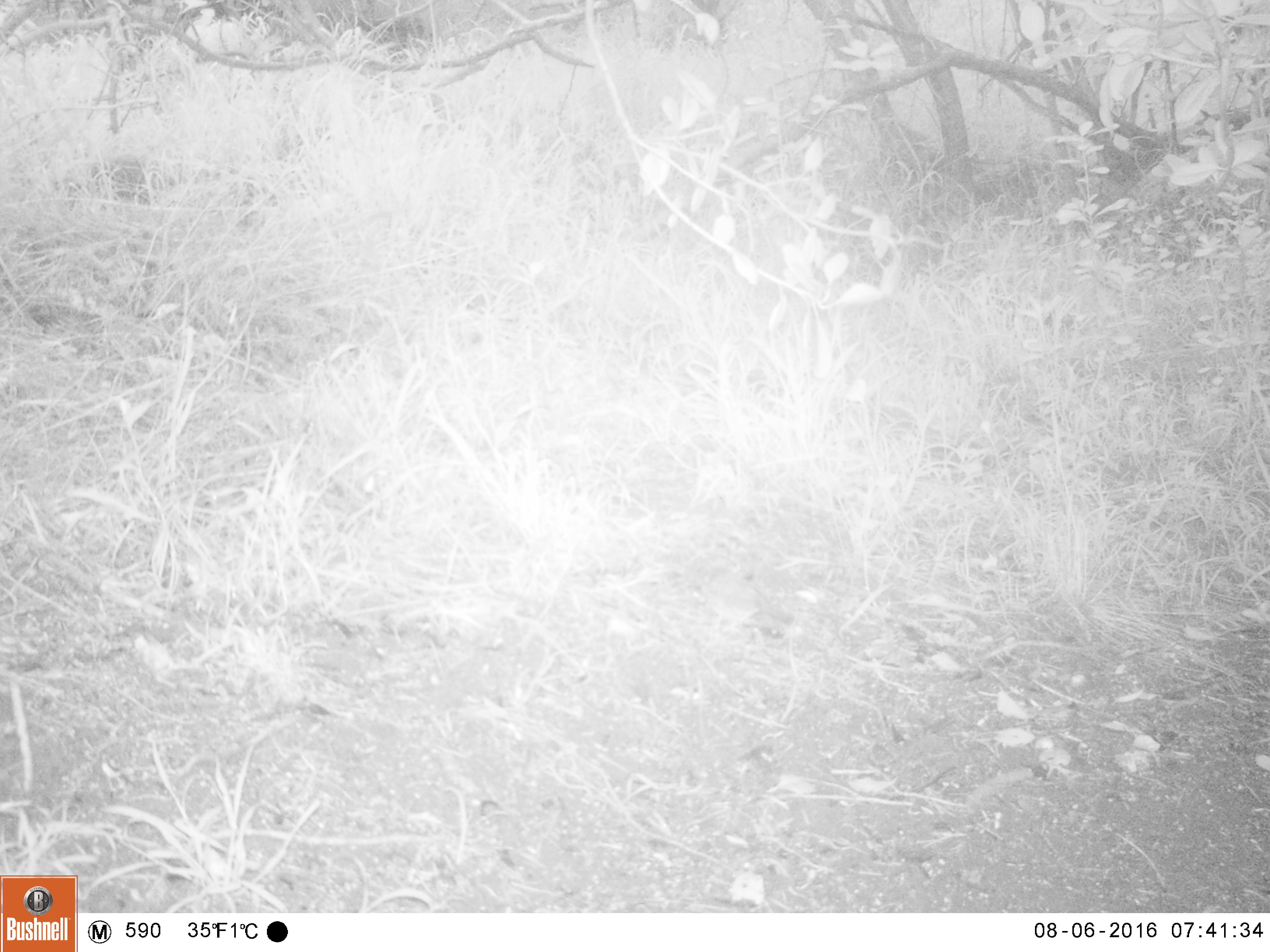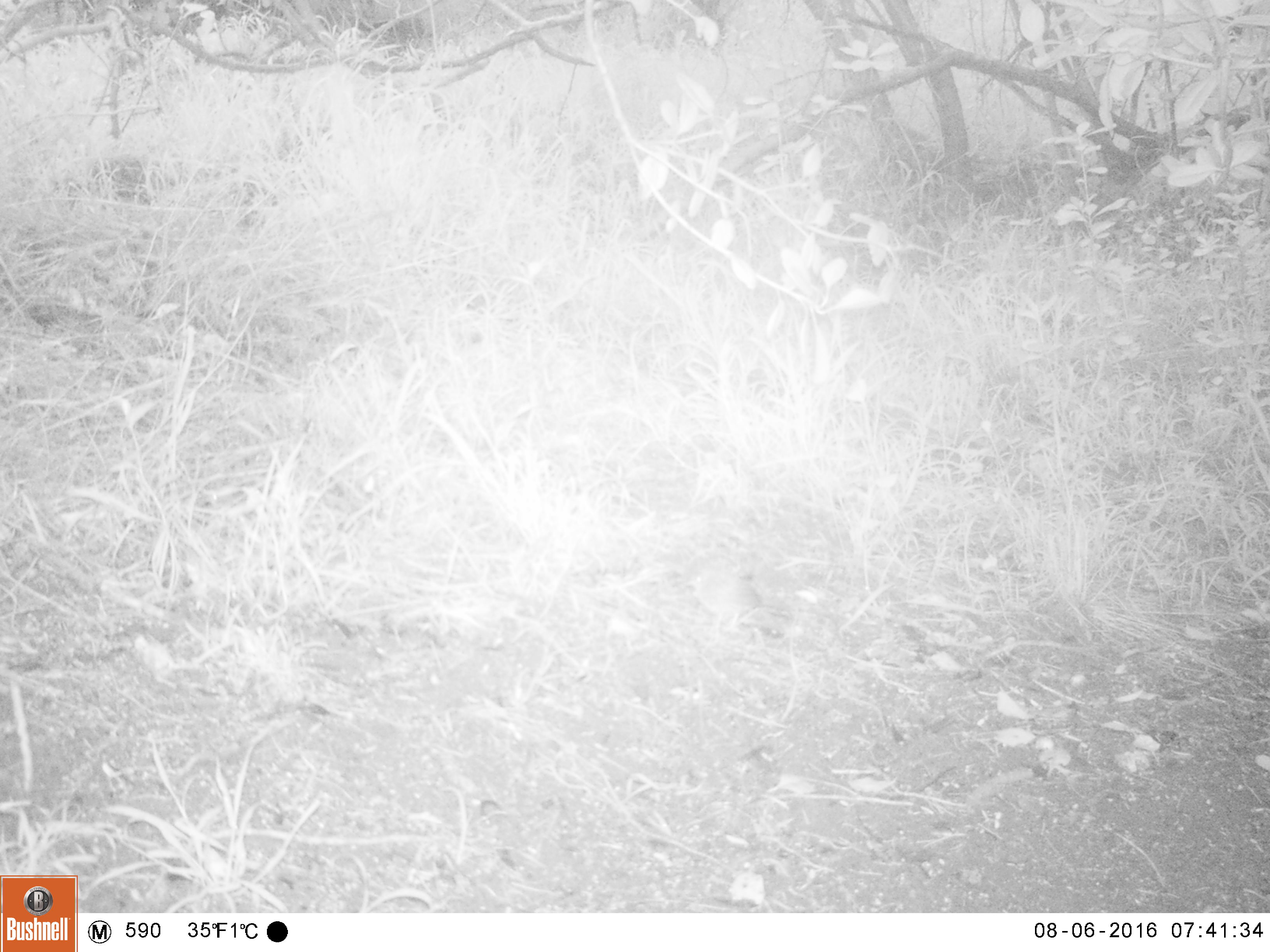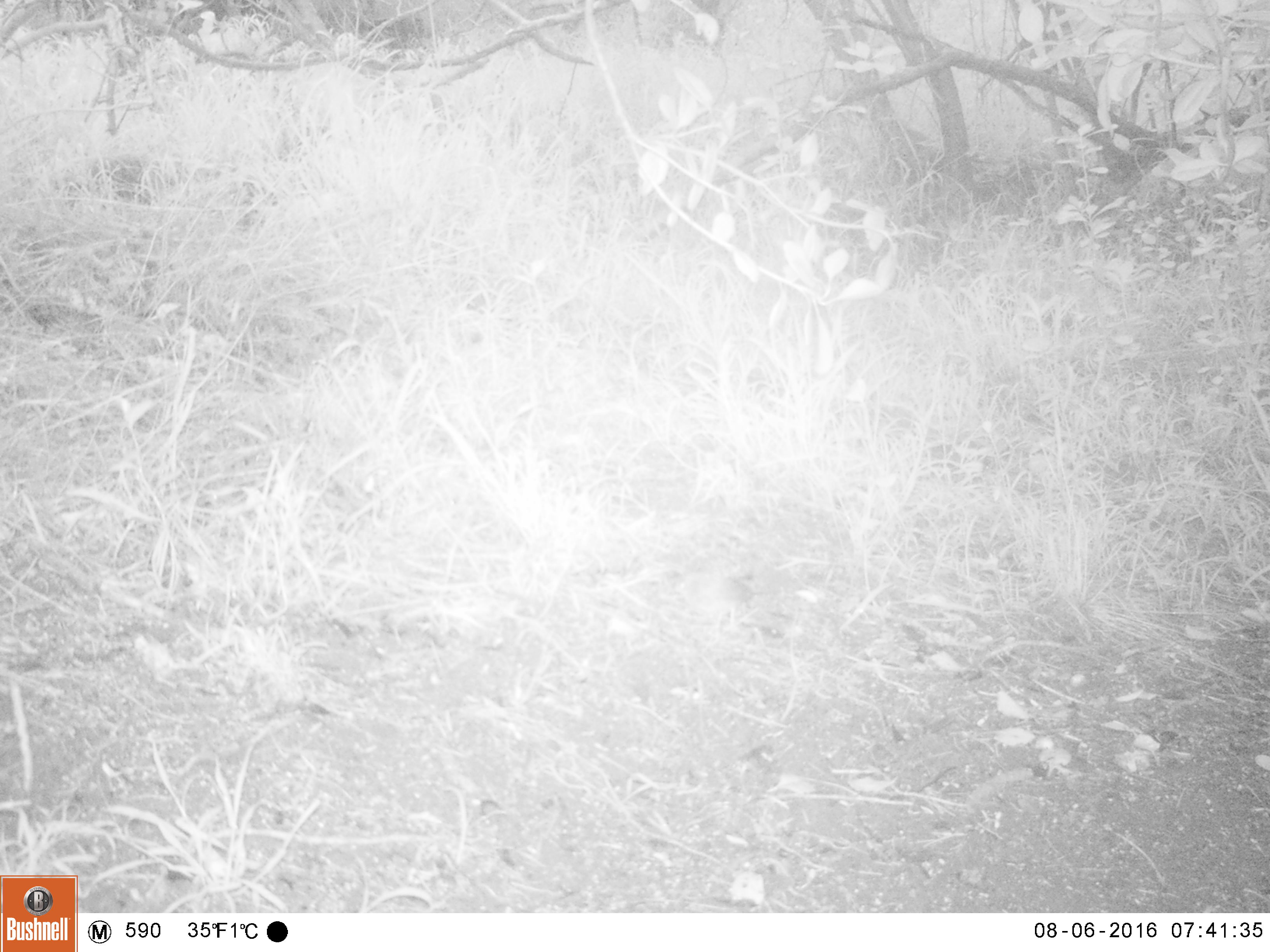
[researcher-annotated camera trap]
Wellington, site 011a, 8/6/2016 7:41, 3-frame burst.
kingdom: Animalia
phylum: Chordata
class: Aves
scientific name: Aves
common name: bird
Bird (Aves).